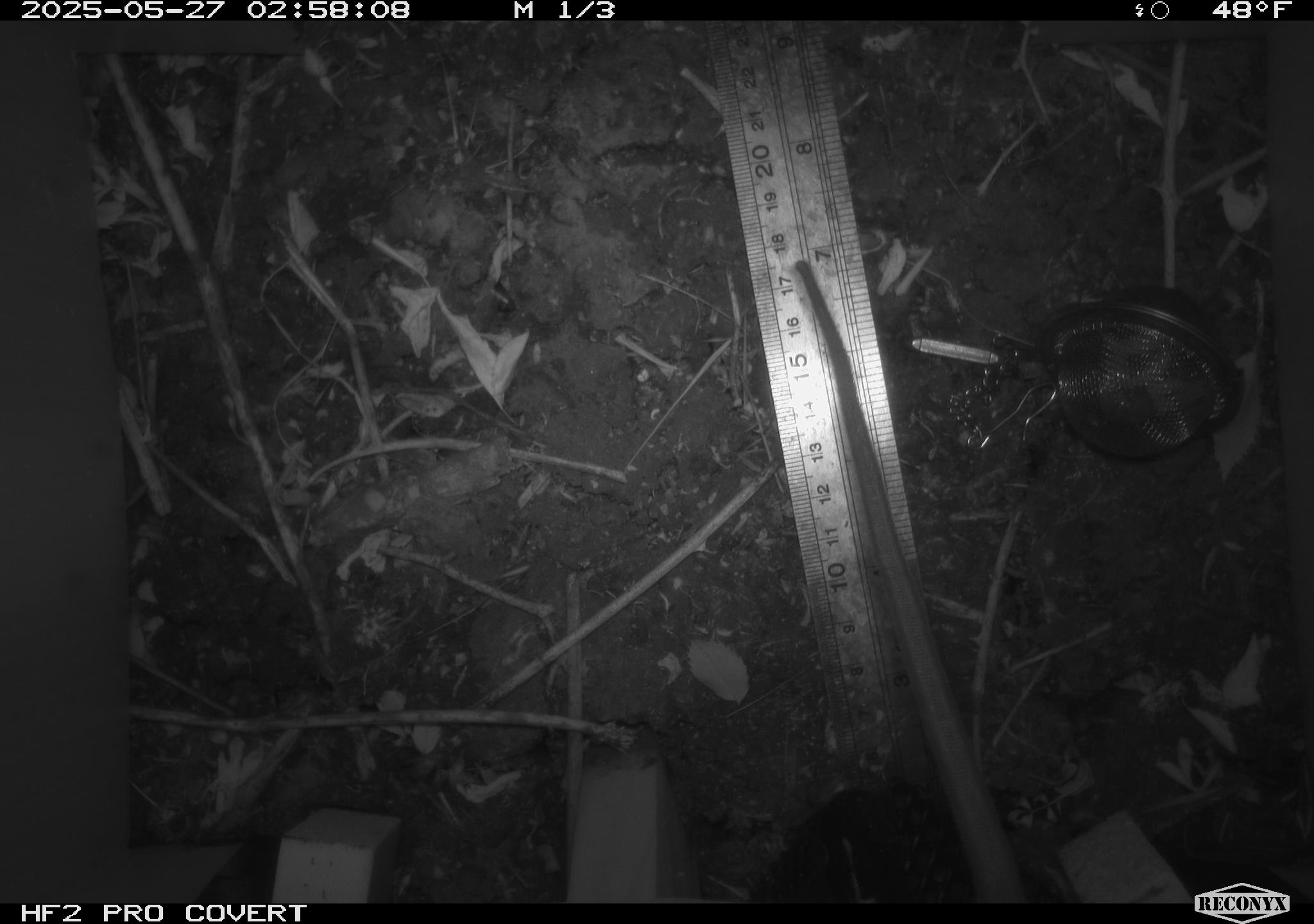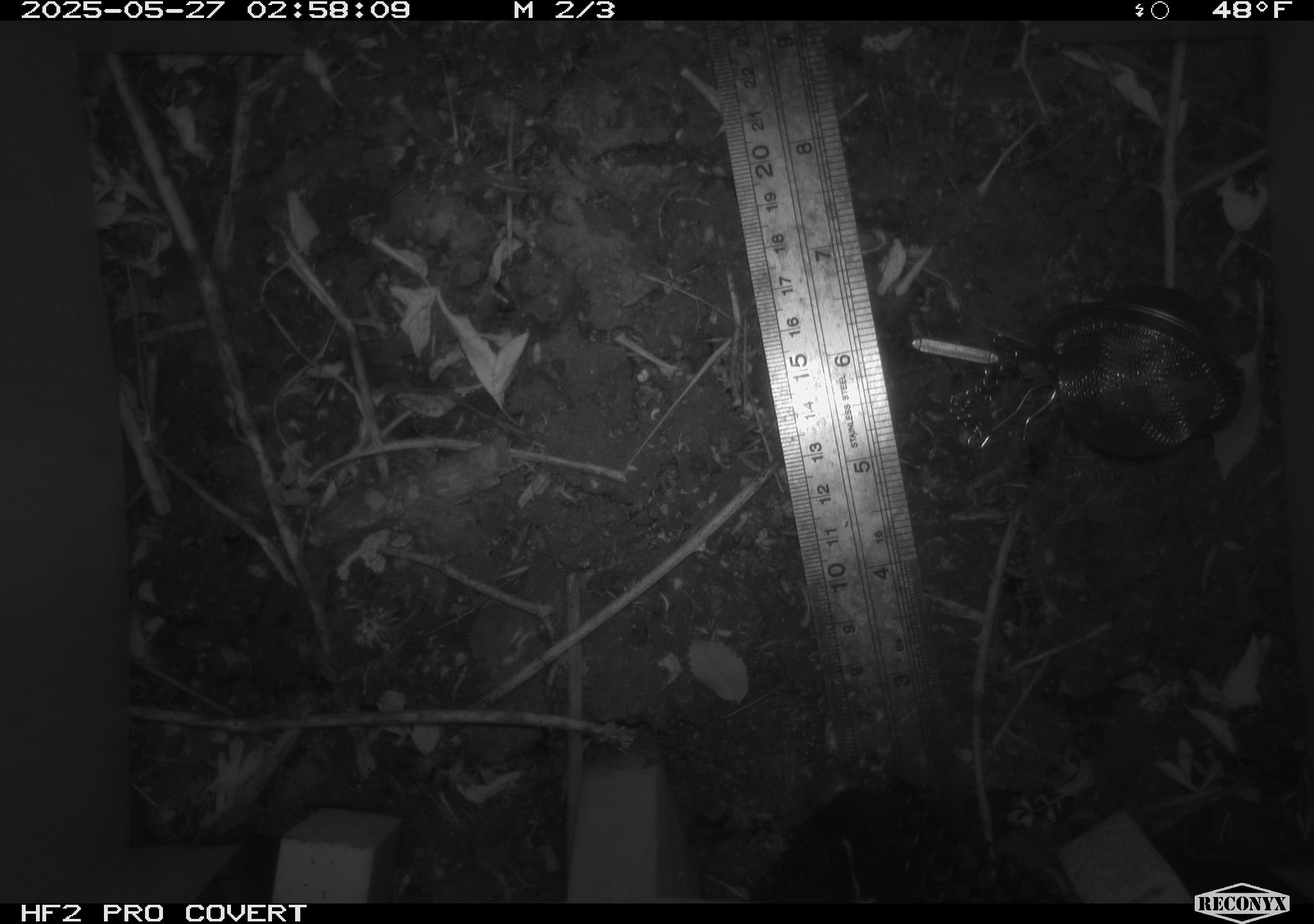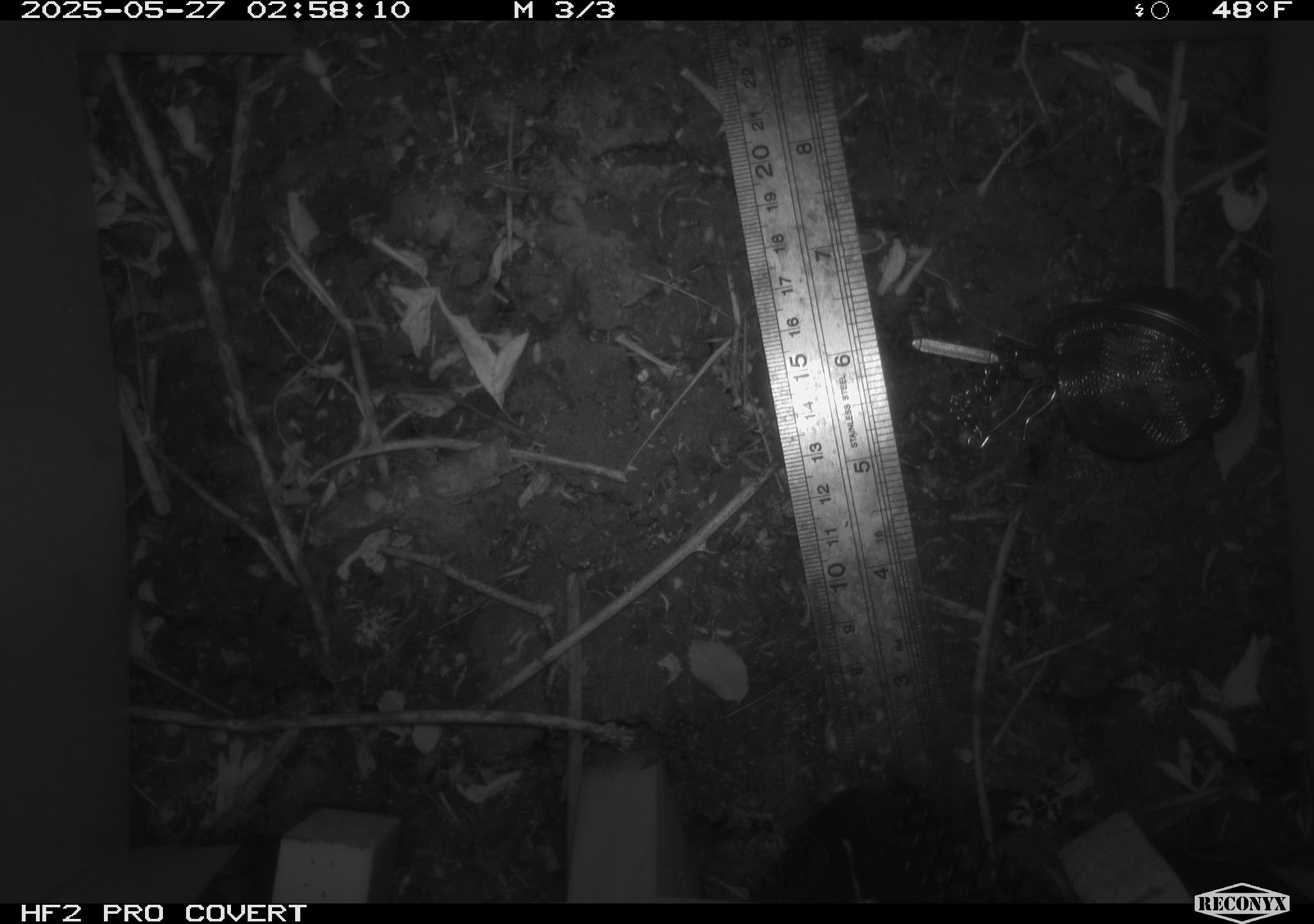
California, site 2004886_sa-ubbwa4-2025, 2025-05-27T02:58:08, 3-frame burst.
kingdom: Animalia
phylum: Chordata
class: Mammalia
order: Rodentia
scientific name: Rodentia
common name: rodent